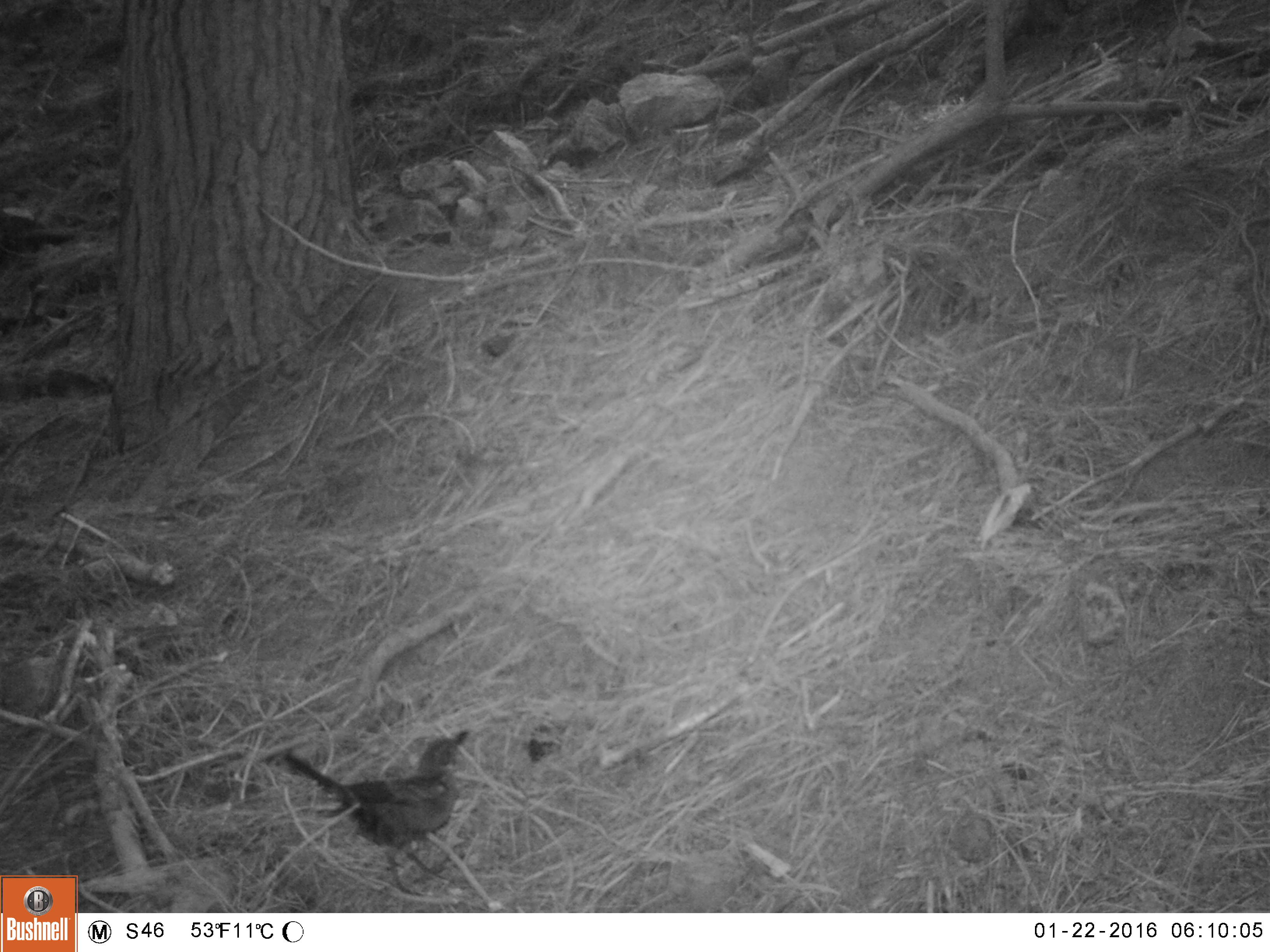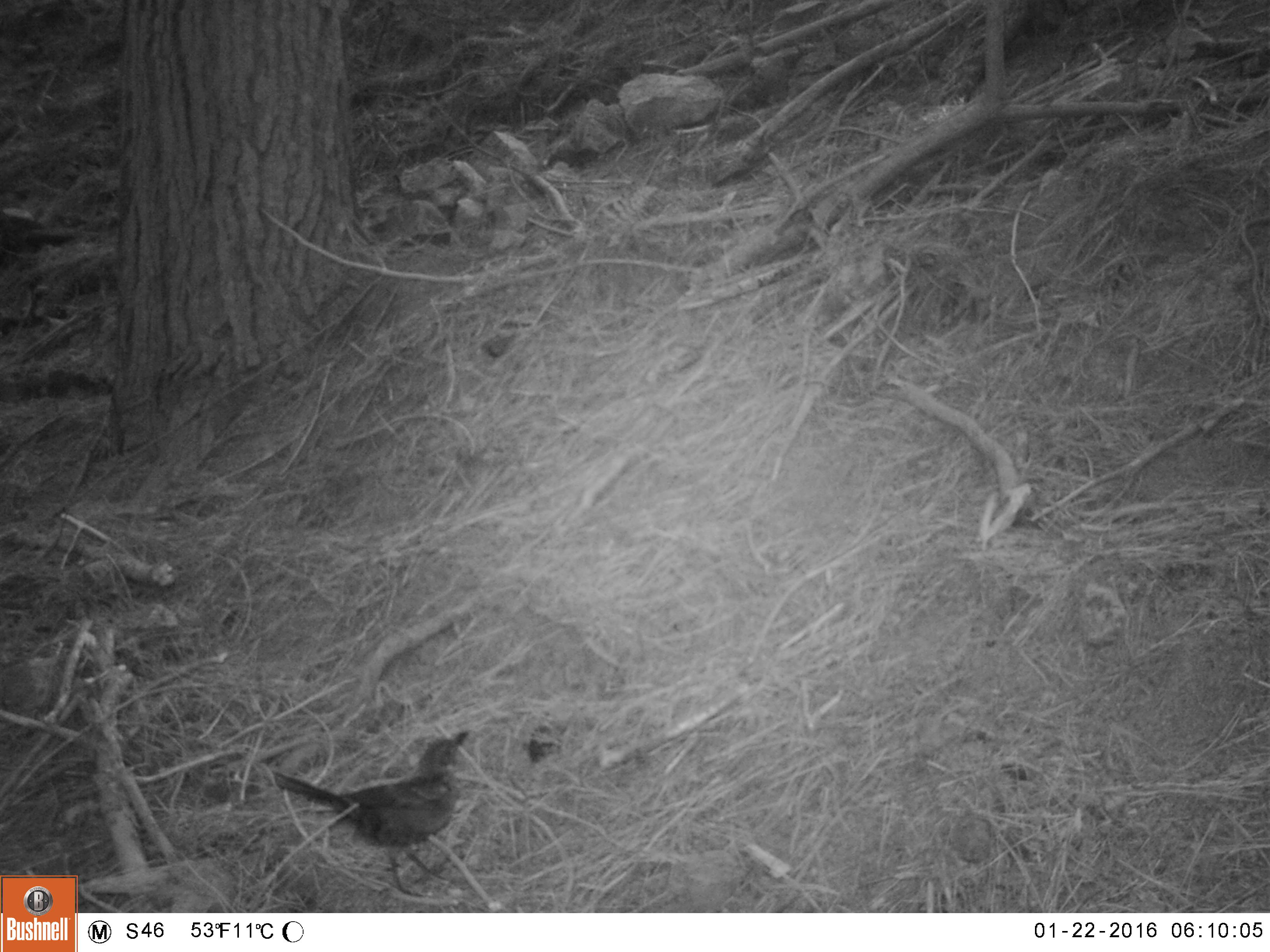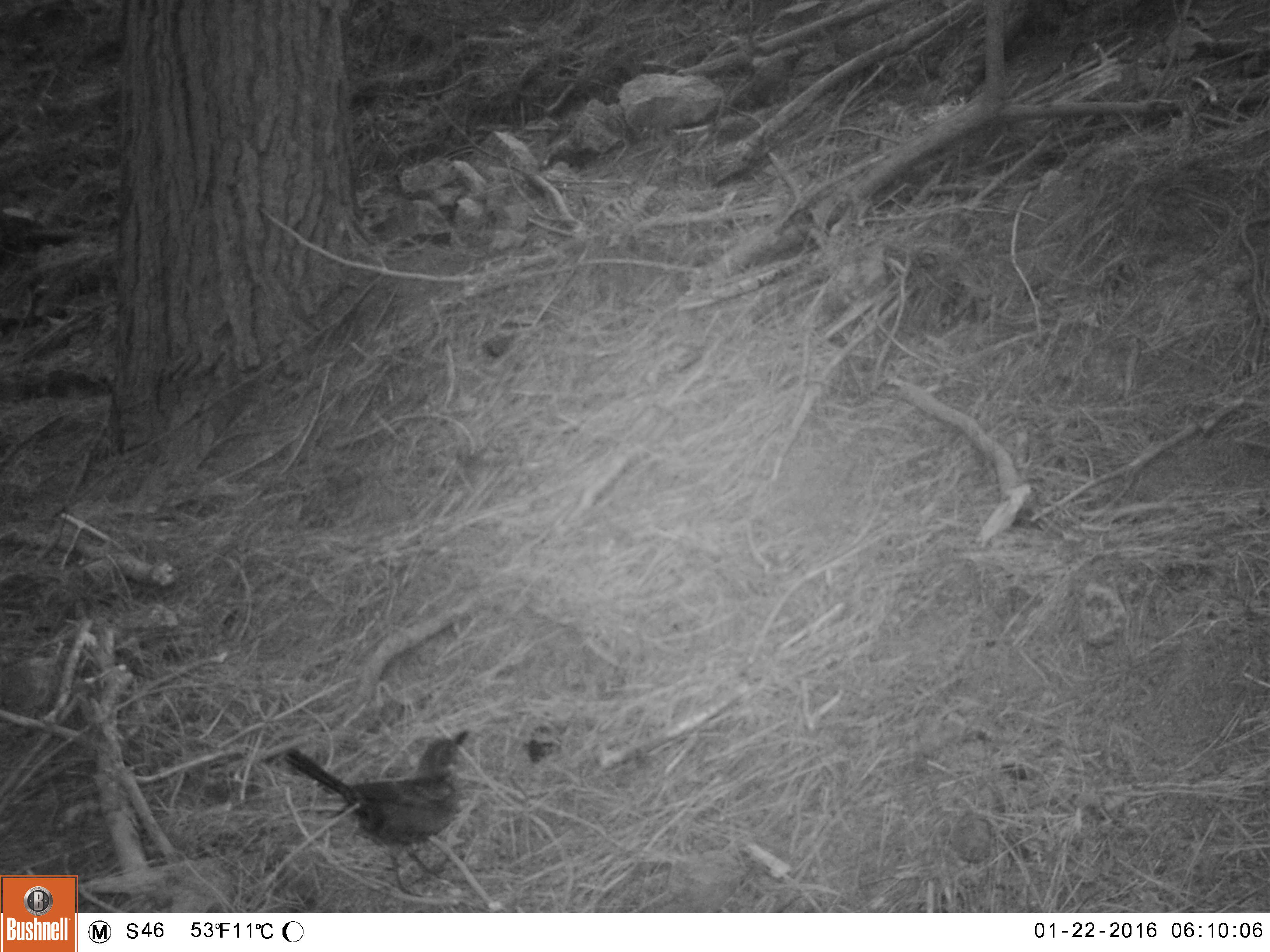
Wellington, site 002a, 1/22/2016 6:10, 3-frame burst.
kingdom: Animalia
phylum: Chordata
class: Aves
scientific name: Aves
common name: bird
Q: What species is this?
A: Bird (Aves).